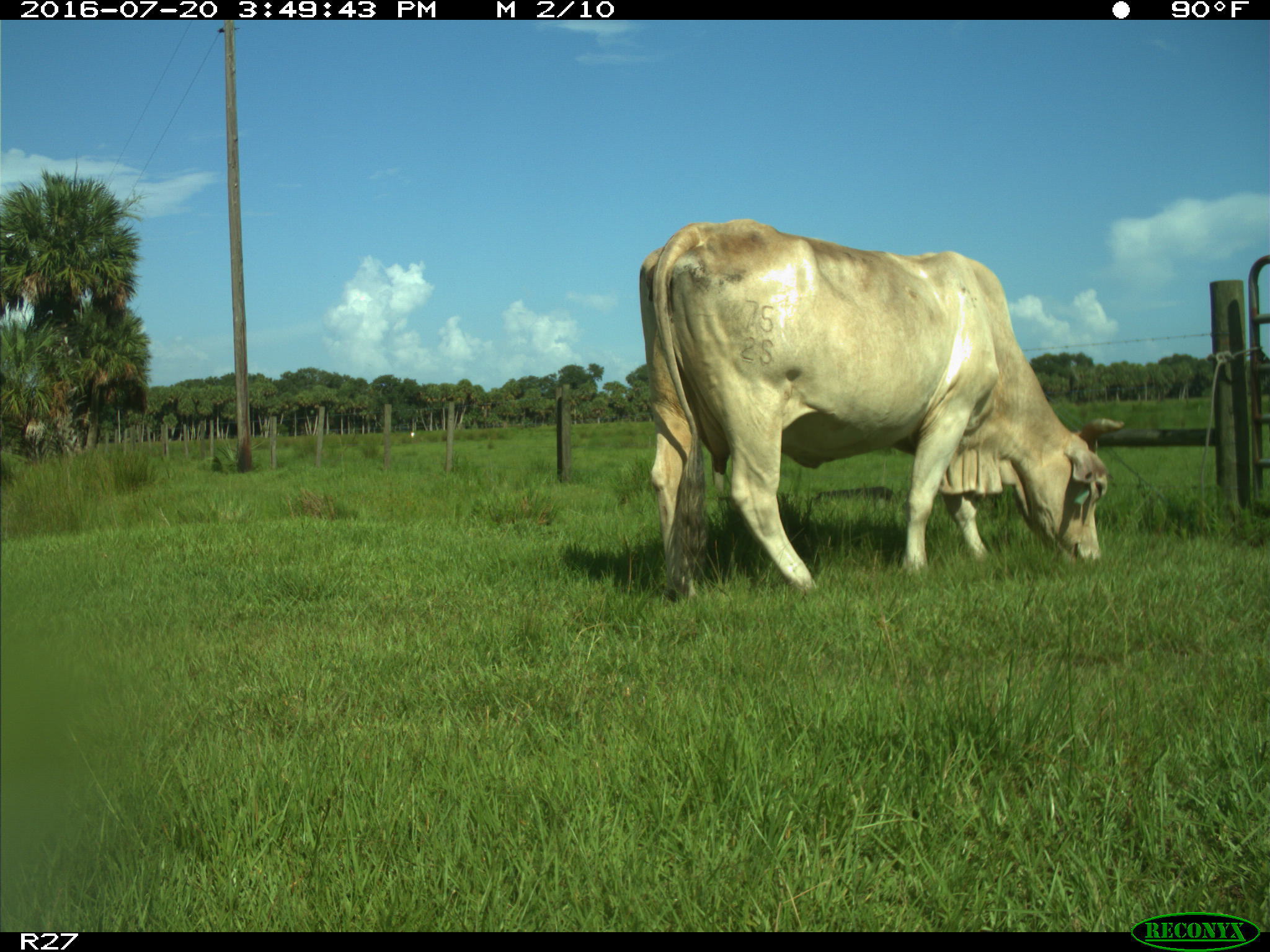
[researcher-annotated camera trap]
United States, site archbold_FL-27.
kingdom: Animalia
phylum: Chordata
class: Mammalia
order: Artiodactyla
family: Bovidae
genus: Bos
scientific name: Bos taurus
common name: domestic cow